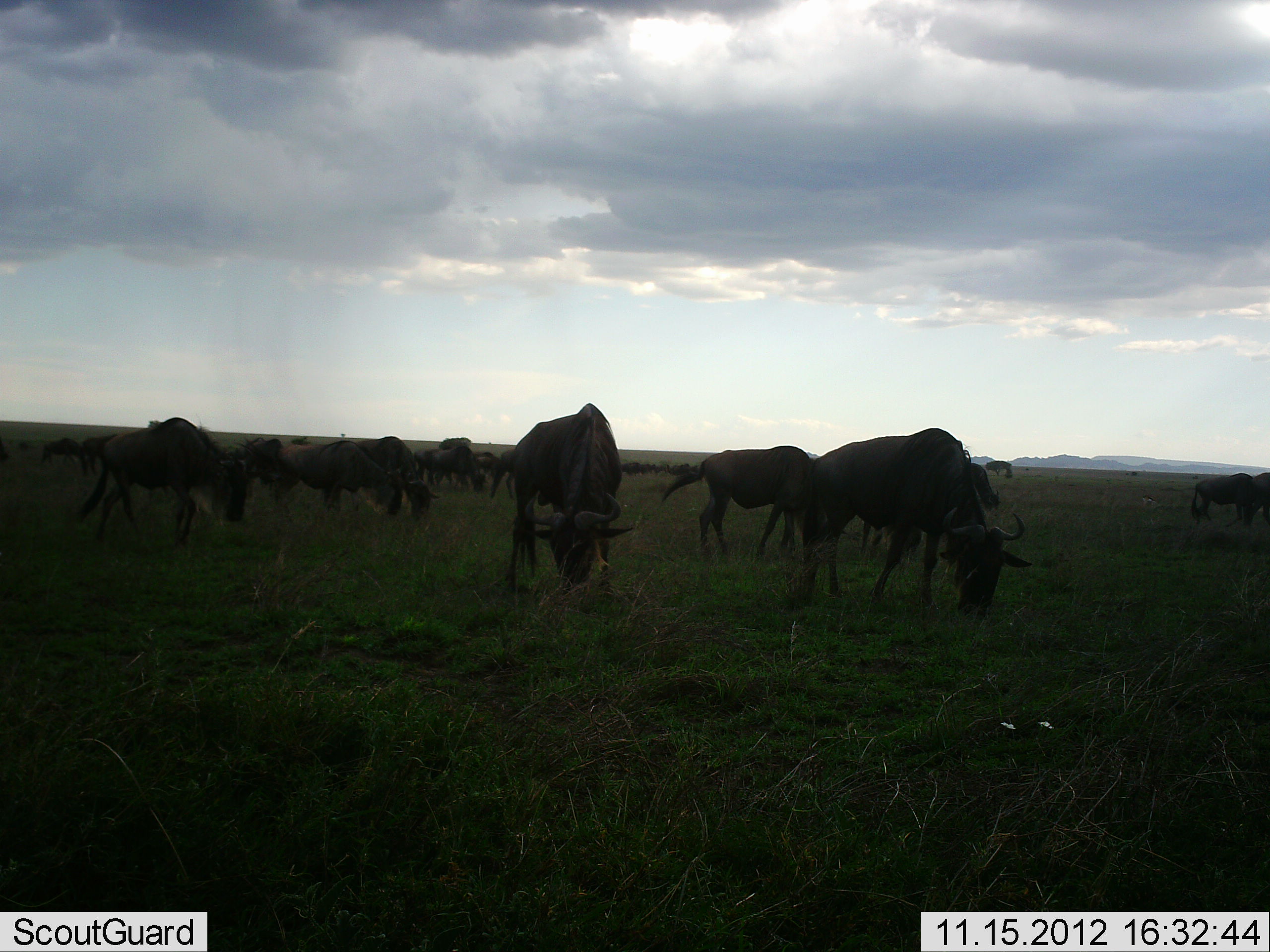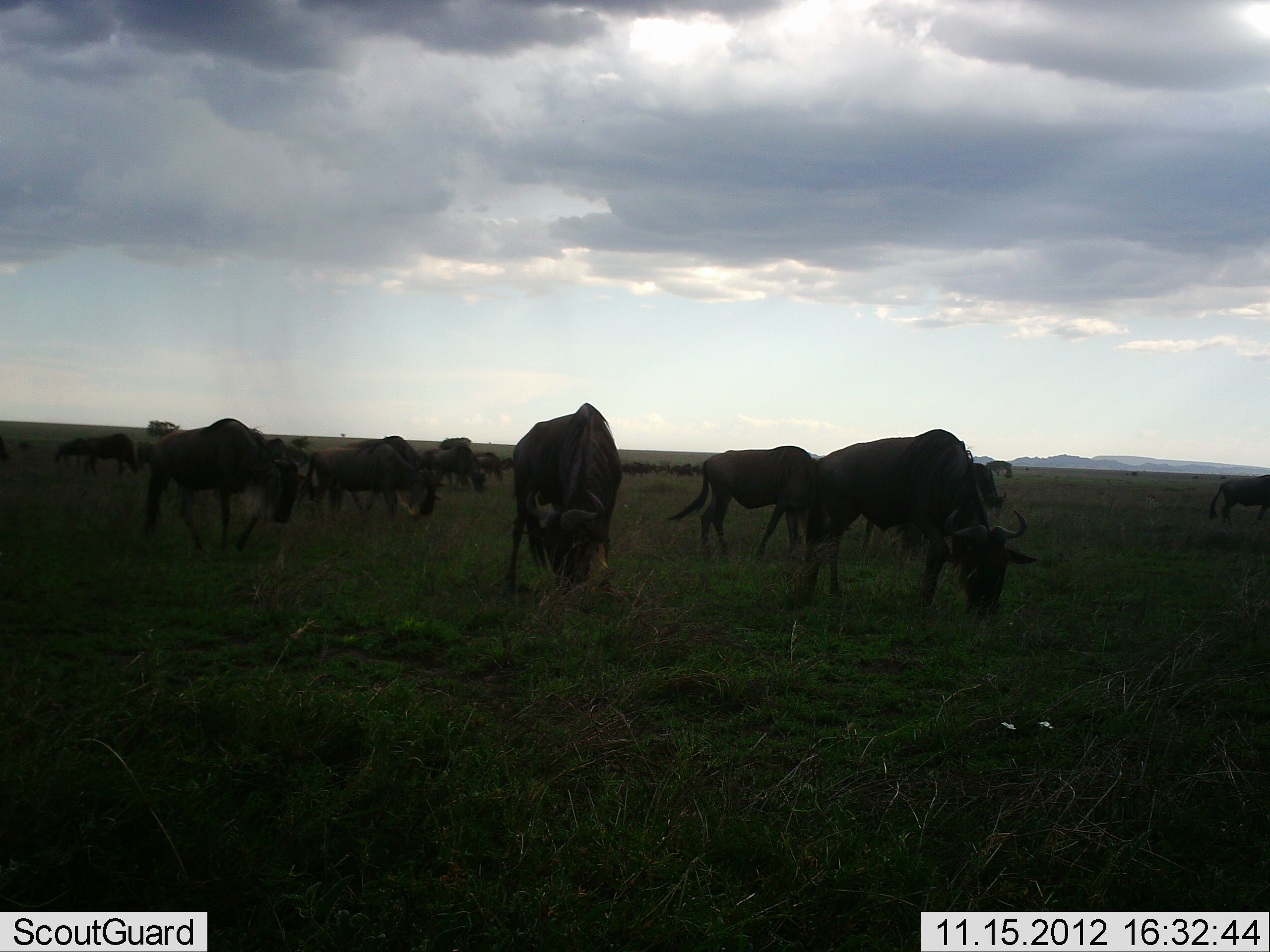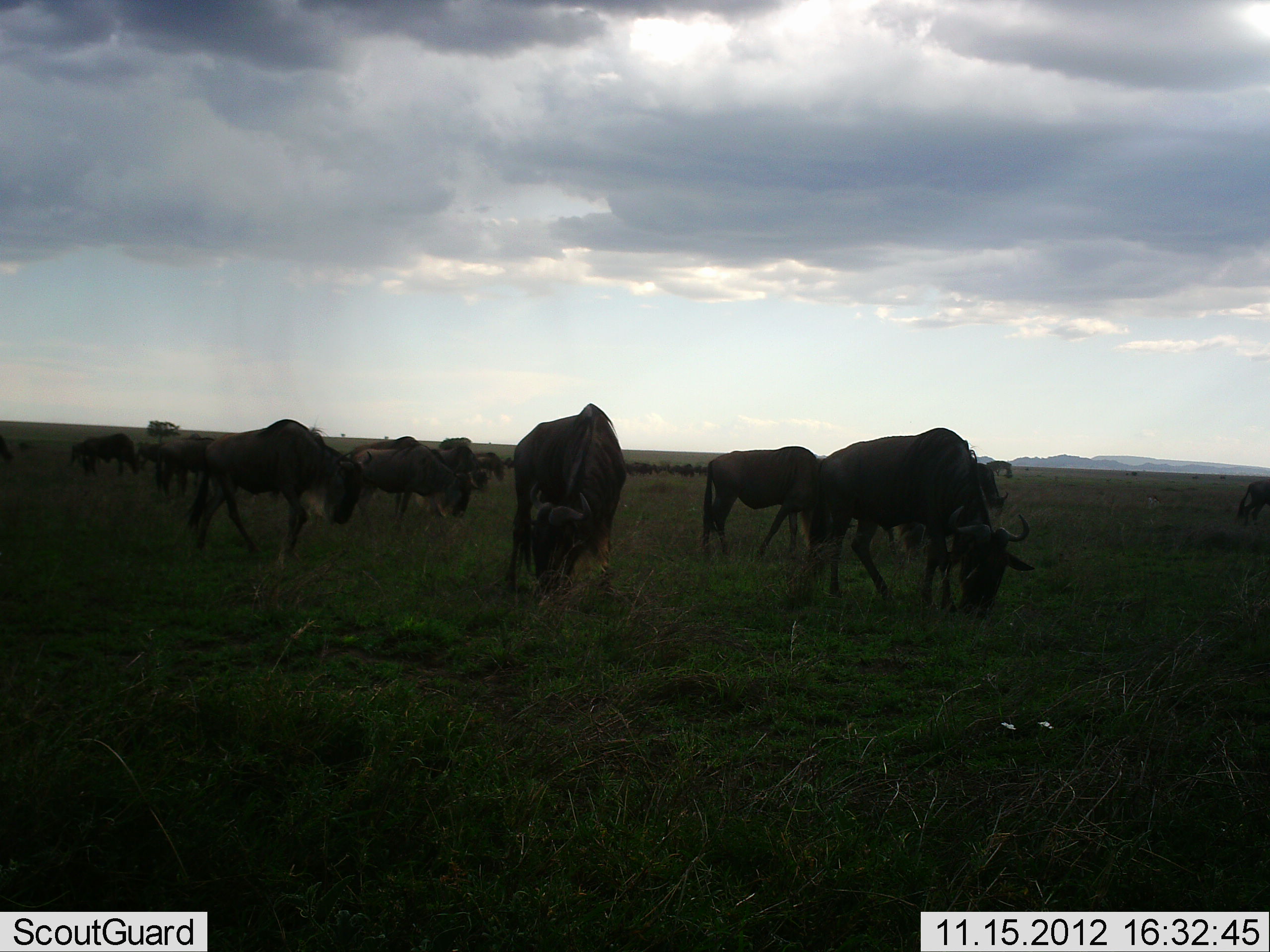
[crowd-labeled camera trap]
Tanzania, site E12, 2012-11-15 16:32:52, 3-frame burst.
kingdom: Animalia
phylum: Chordata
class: Mammalia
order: Artiodactyla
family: Bovidae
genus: Connochaetes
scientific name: Connochaetes taurinus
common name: blue wildebeest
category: wildebeest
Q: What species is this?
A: Wildebeest (blue wildebeest) (Connochaetes taurinus).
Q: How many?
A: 11-50.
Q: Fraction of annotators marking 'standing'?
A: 70%.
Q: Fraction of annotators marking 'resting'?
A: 0%.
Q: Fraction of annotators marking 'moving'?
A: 40%.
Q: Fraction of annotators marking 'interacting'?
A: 0%.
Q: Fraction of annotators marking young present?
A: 0%.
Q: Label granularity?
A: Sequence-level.